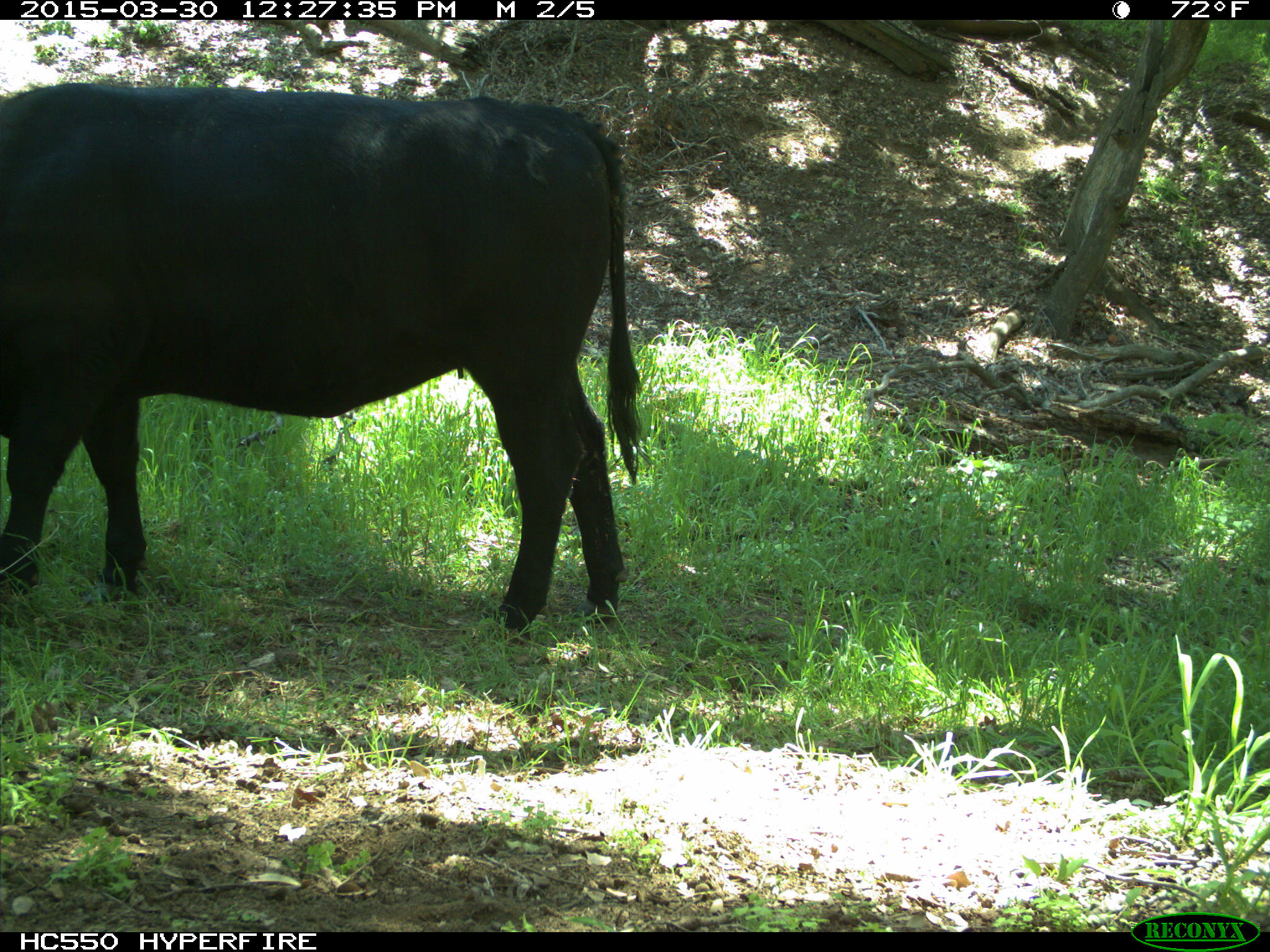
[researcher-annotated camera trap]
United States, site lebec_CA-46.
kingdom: Animalia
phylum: Chordata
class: Mammalia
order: Artiodactyla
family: Bovidae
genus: Bos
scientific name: Bos taurus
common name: domestic cow